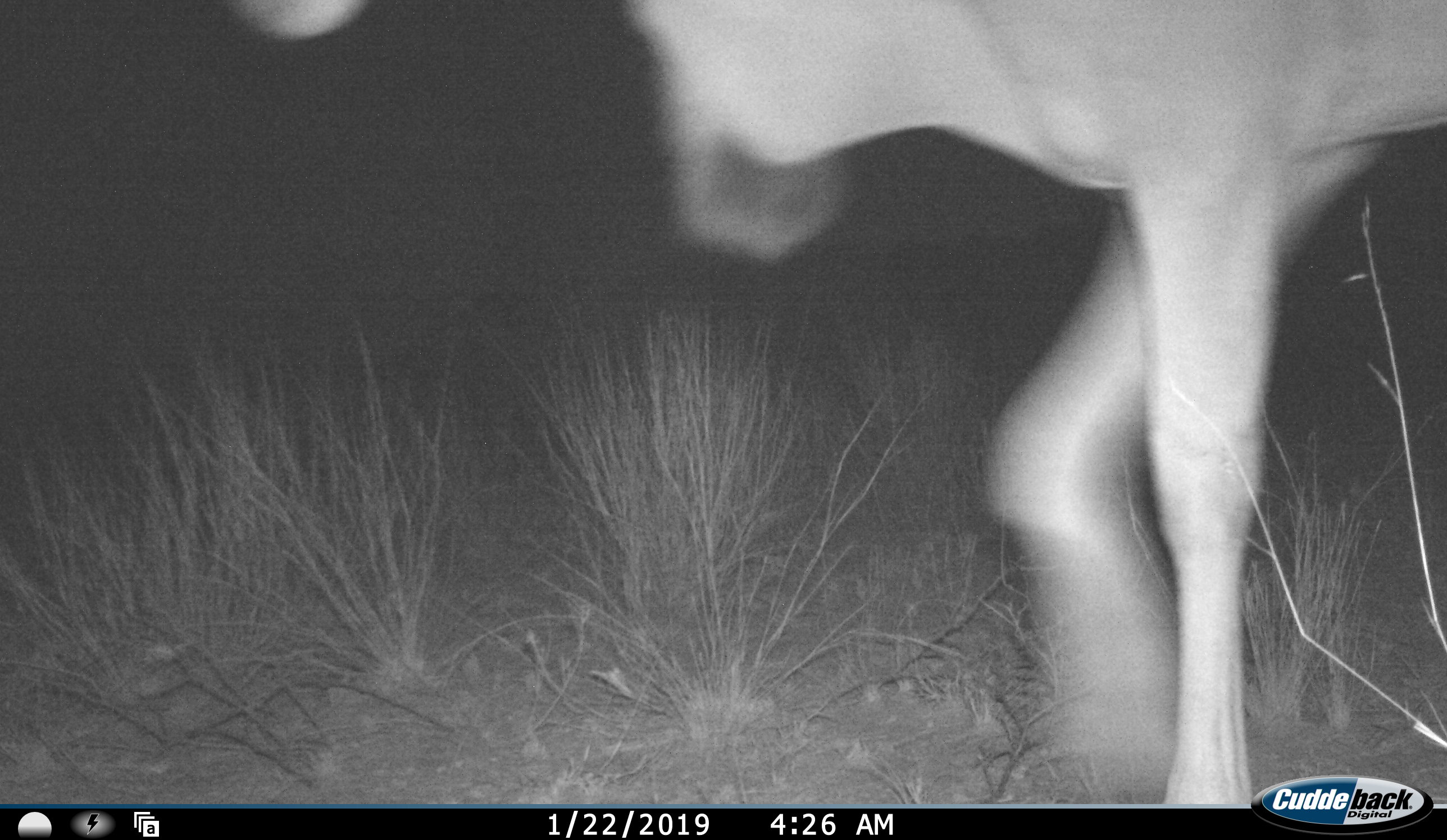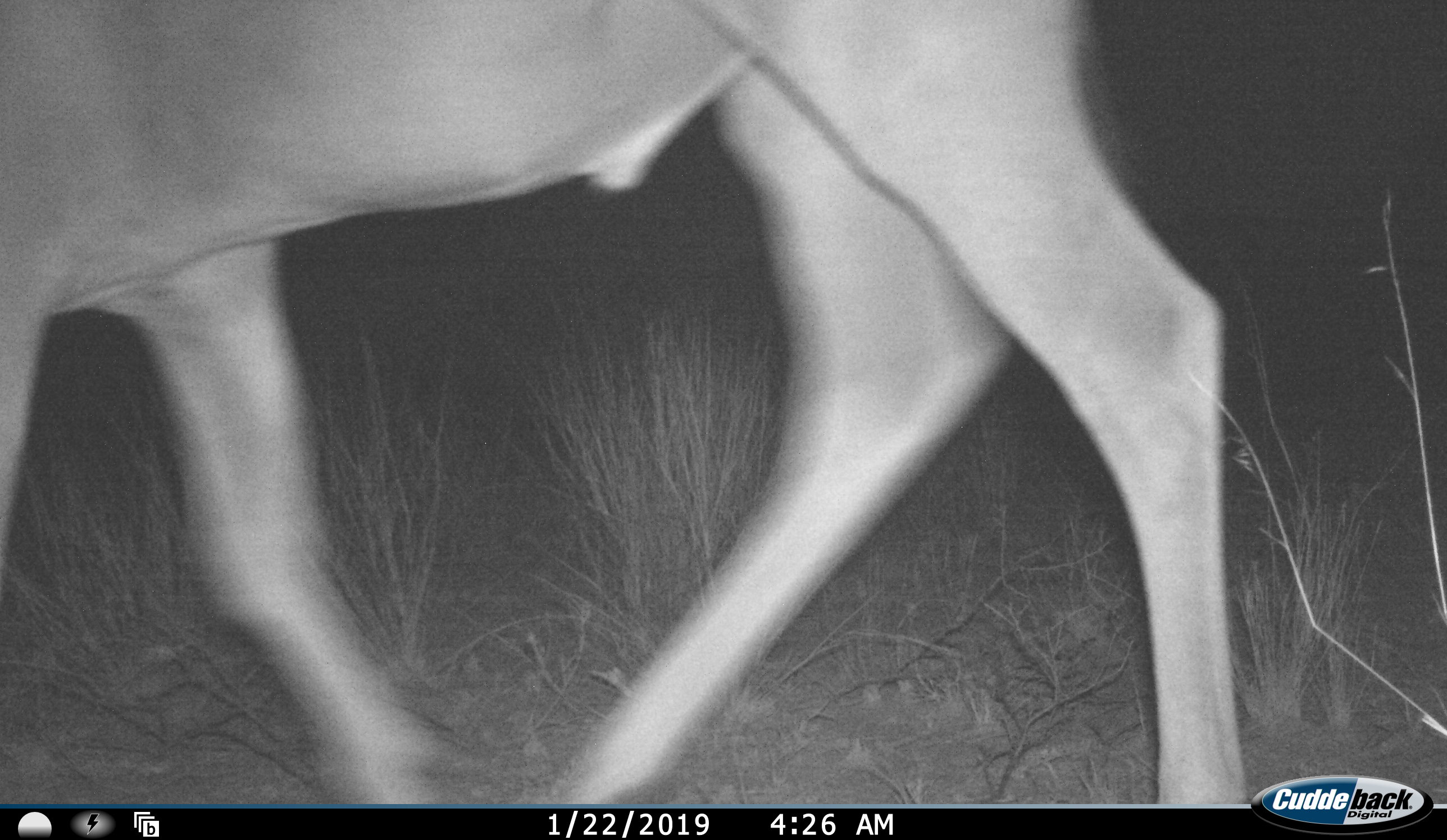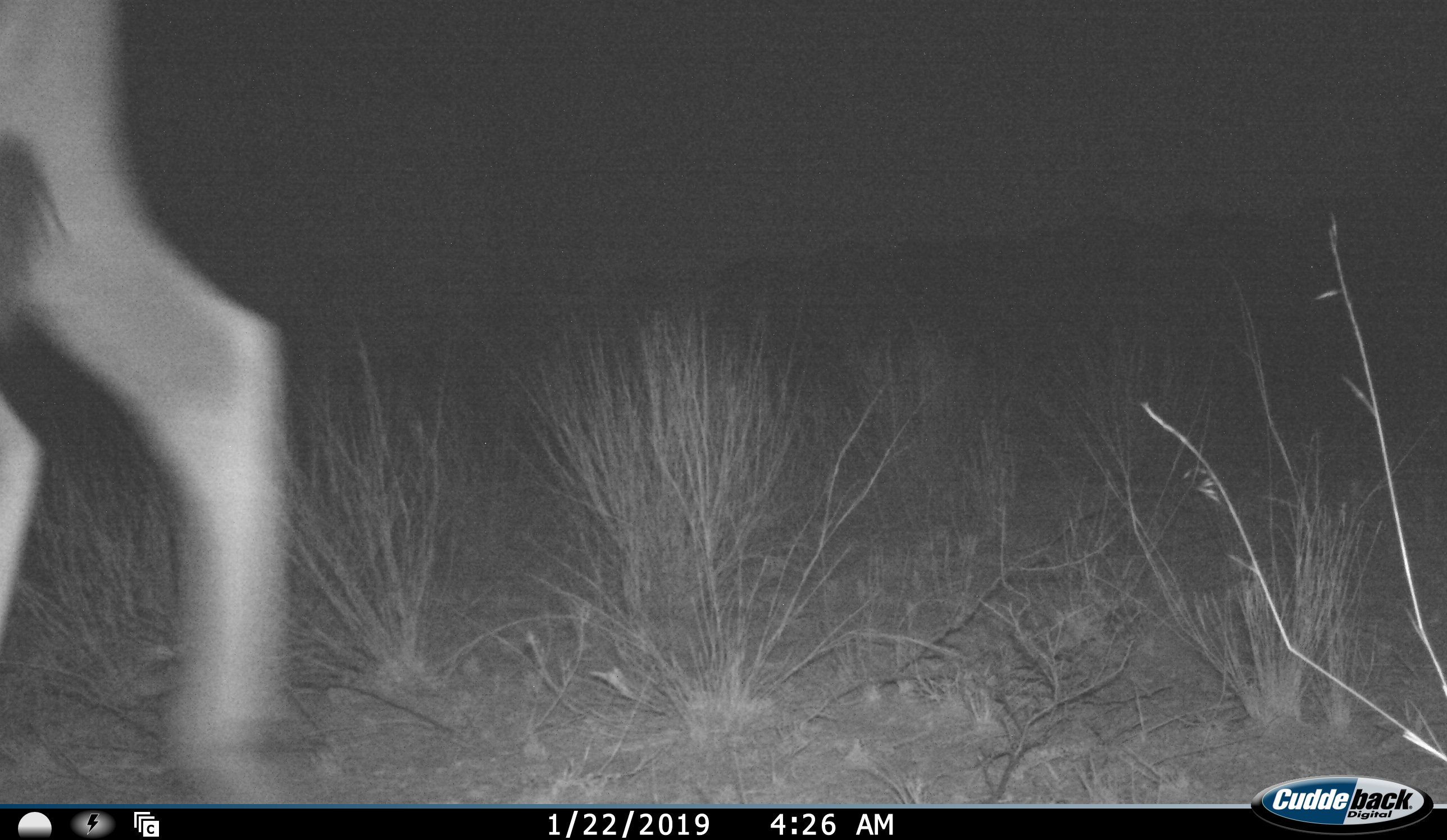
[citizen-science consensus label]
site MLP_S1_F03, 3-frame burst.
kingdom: Animalia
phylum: Chordata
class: Mammalia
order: Artiodactyla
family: Bovidae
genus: Tragelaphus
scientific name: Tragelaphus oryx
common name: eland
Eland (Tragelaphus oryx), count 1. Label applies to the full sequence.